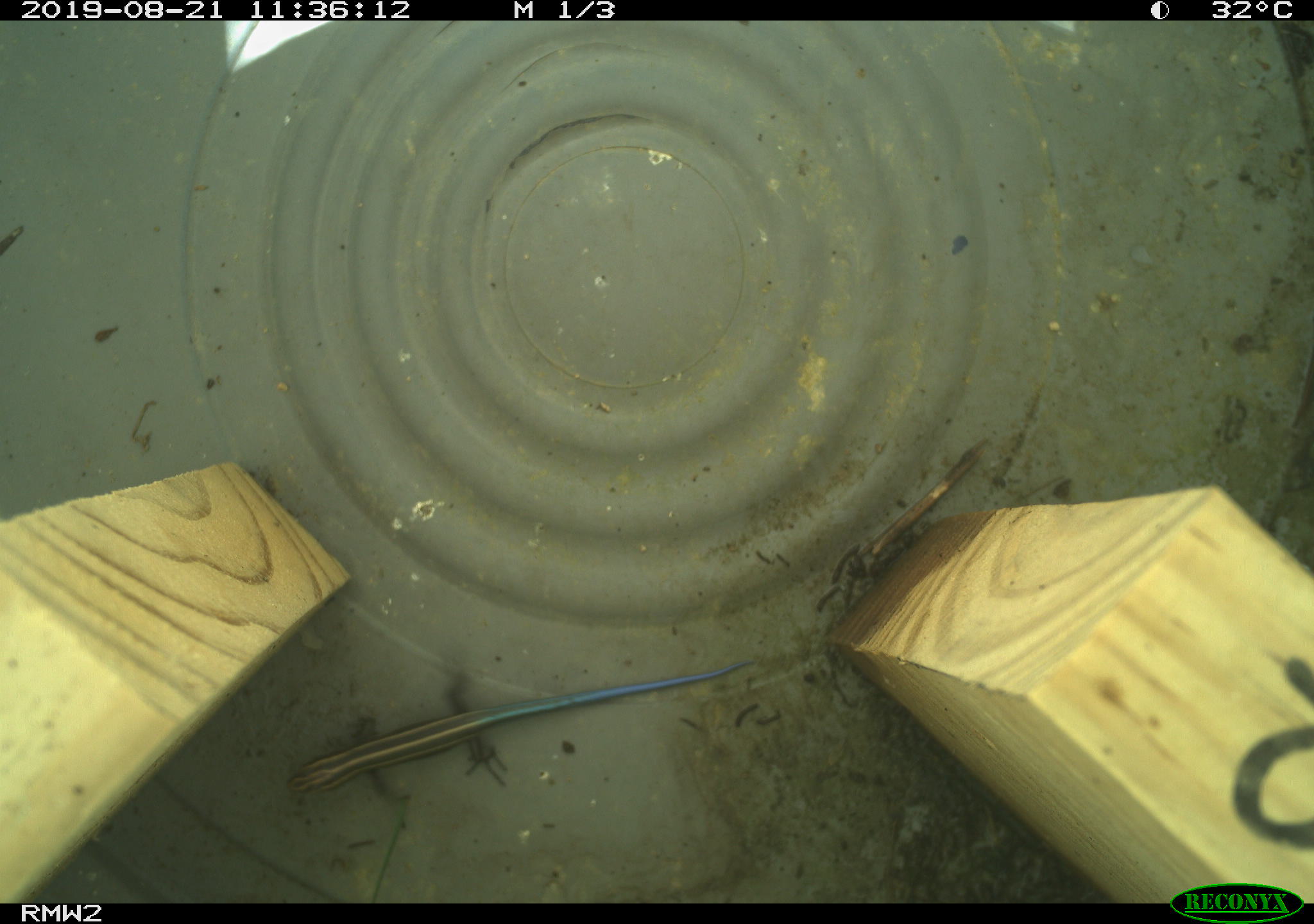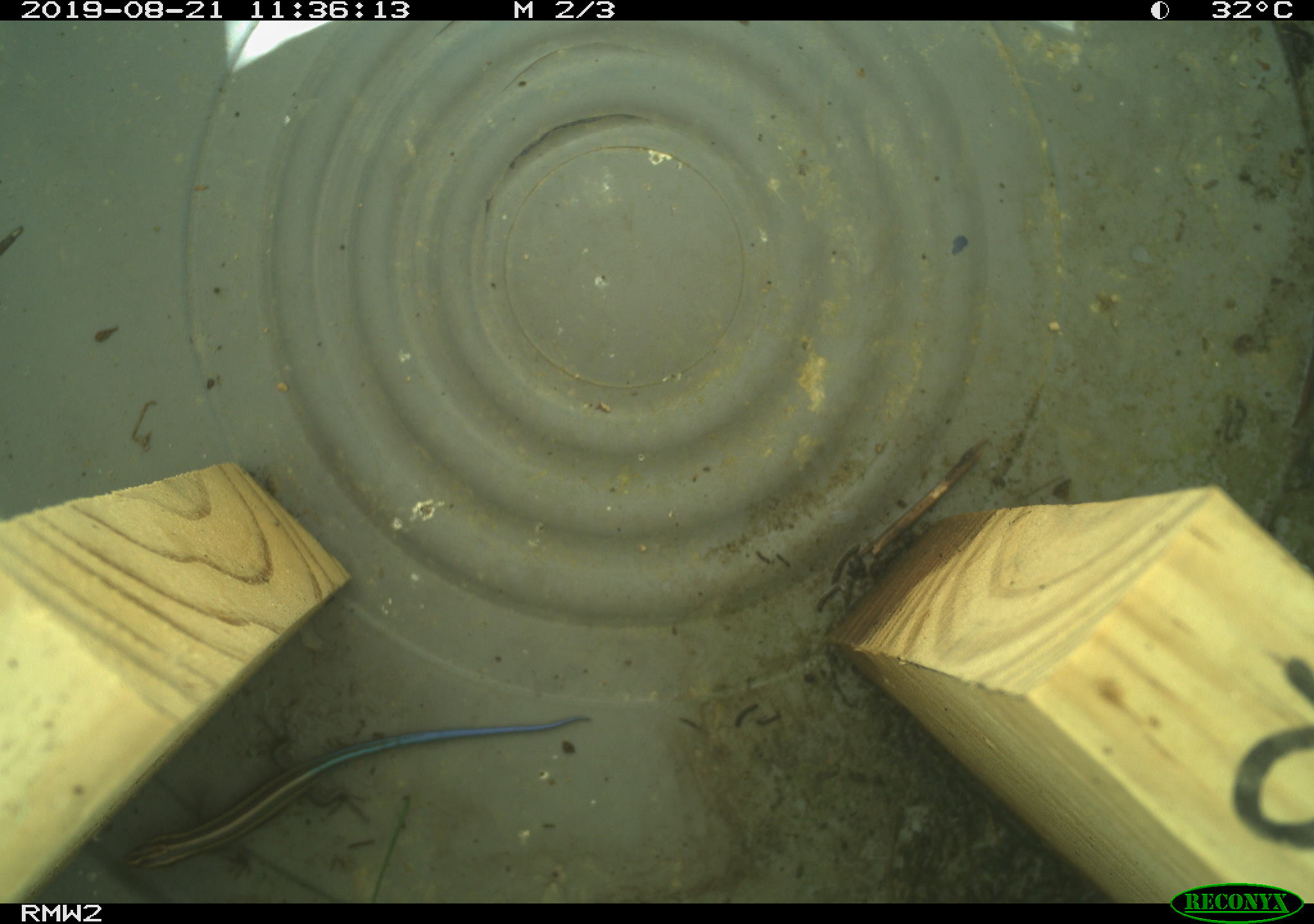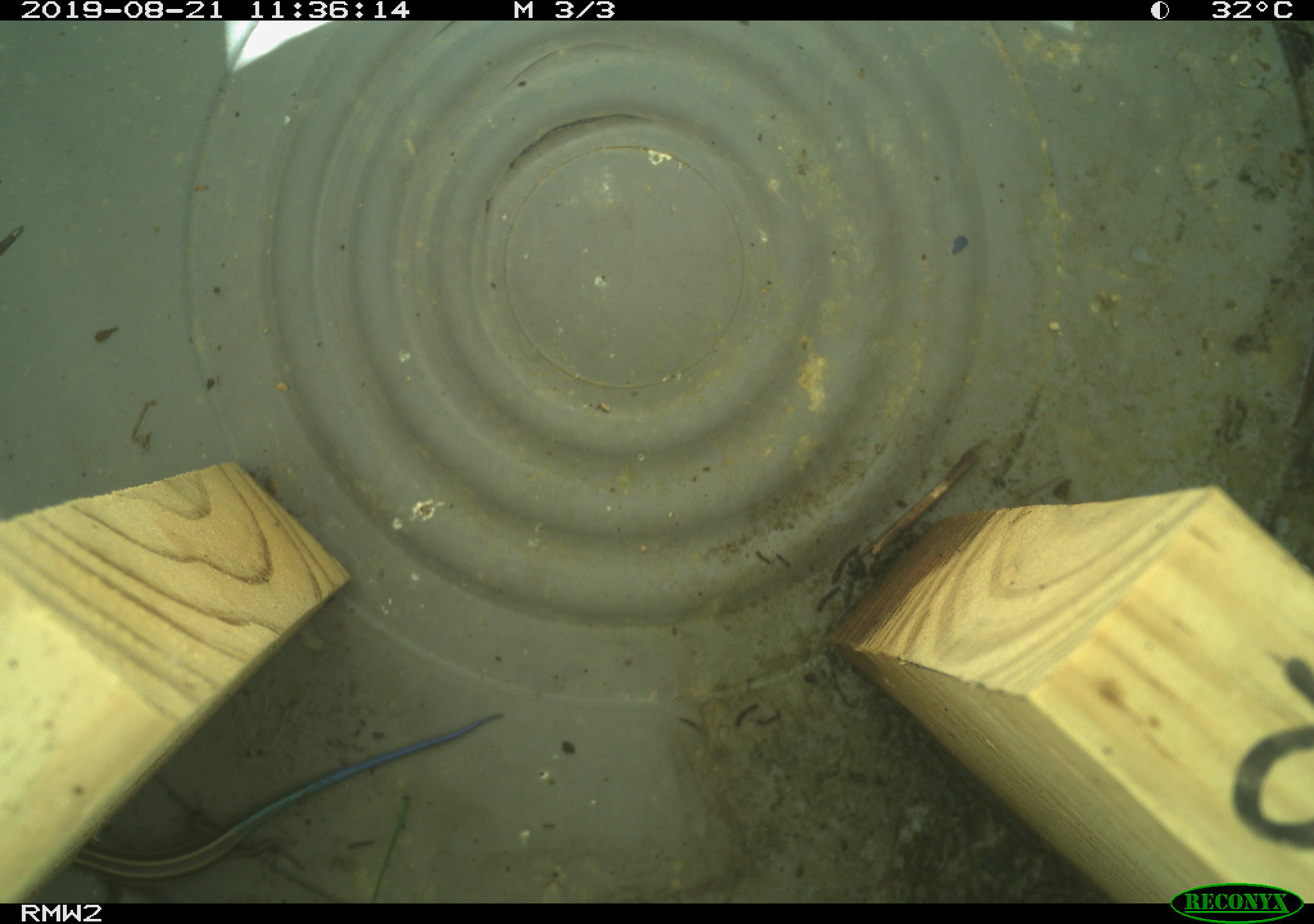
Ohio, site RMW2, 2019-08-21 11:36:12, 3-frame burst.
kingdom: Animalia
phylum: Chordata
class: Reptilia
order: Squamata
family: Scincidae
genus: Plestiodon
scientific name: Plestiodon fasciatus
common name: common five-lined skink